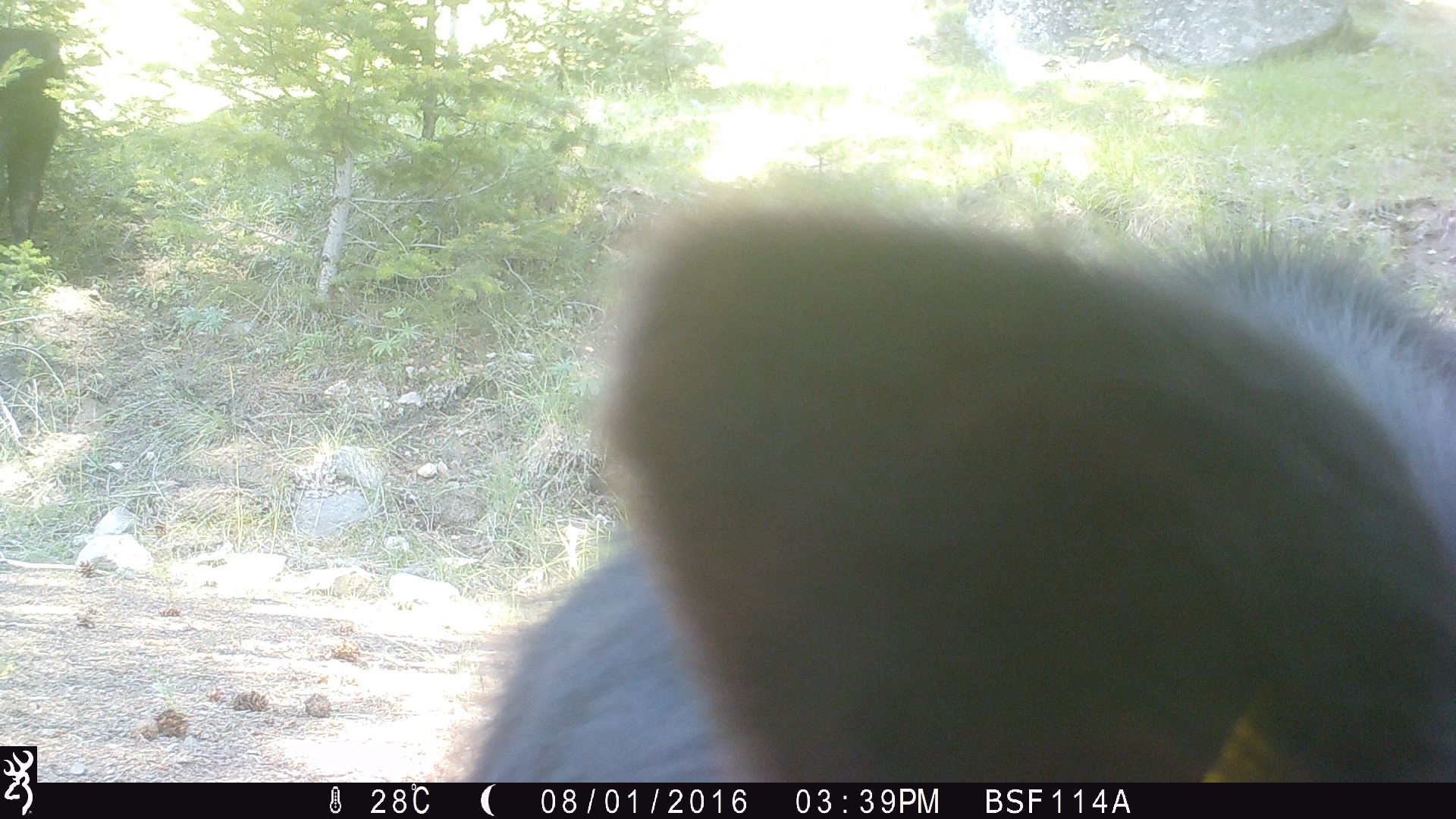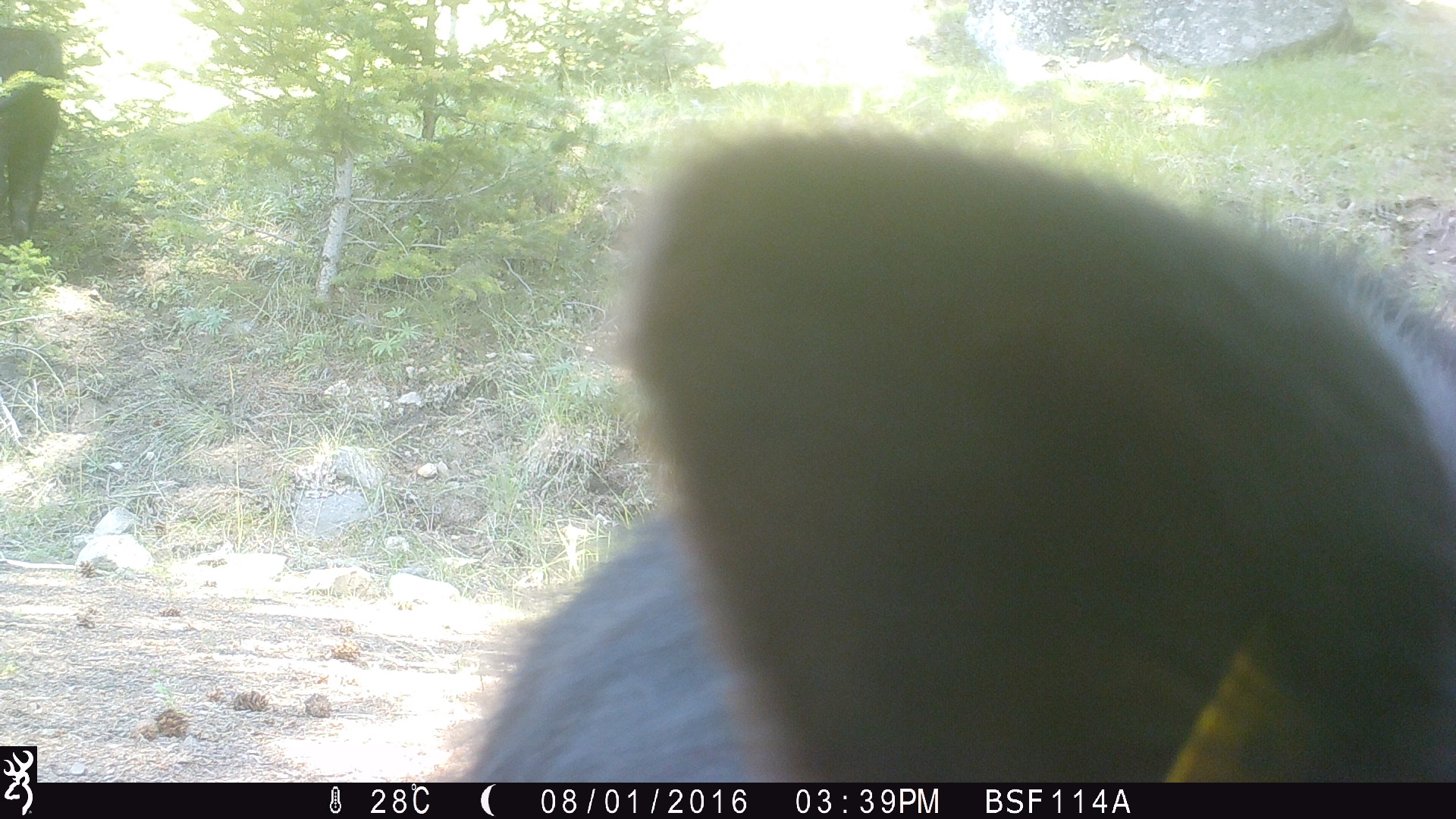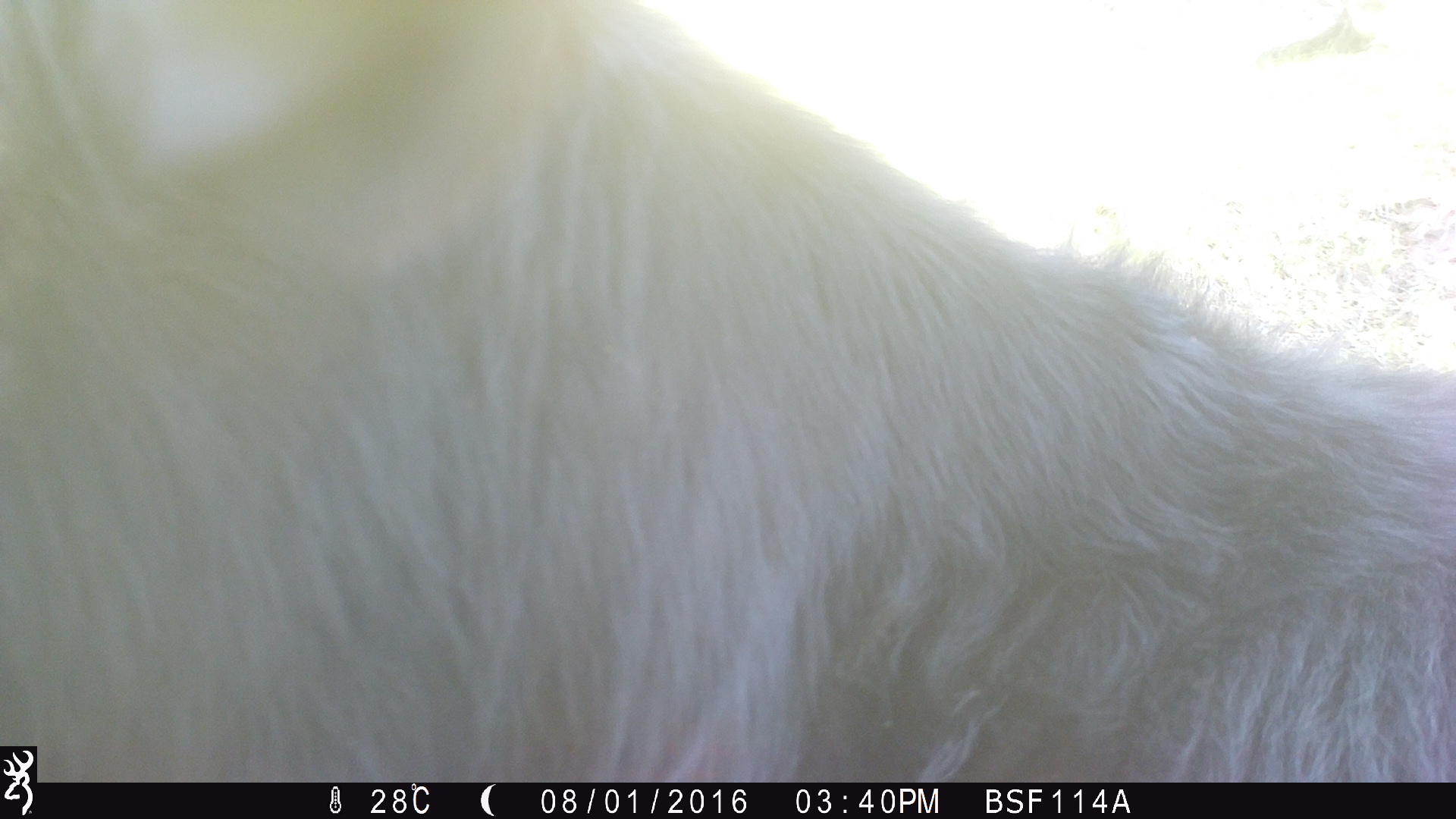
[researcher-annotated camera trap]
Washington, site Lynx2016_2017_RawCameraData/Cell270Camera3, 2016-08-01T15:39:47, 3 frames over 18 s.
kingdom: Animalia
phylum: Chordata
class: Mammalia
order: Artiodactyla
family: Bovidae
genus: Bos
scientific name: Bos taurus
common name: domestic cattle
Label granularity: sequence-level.